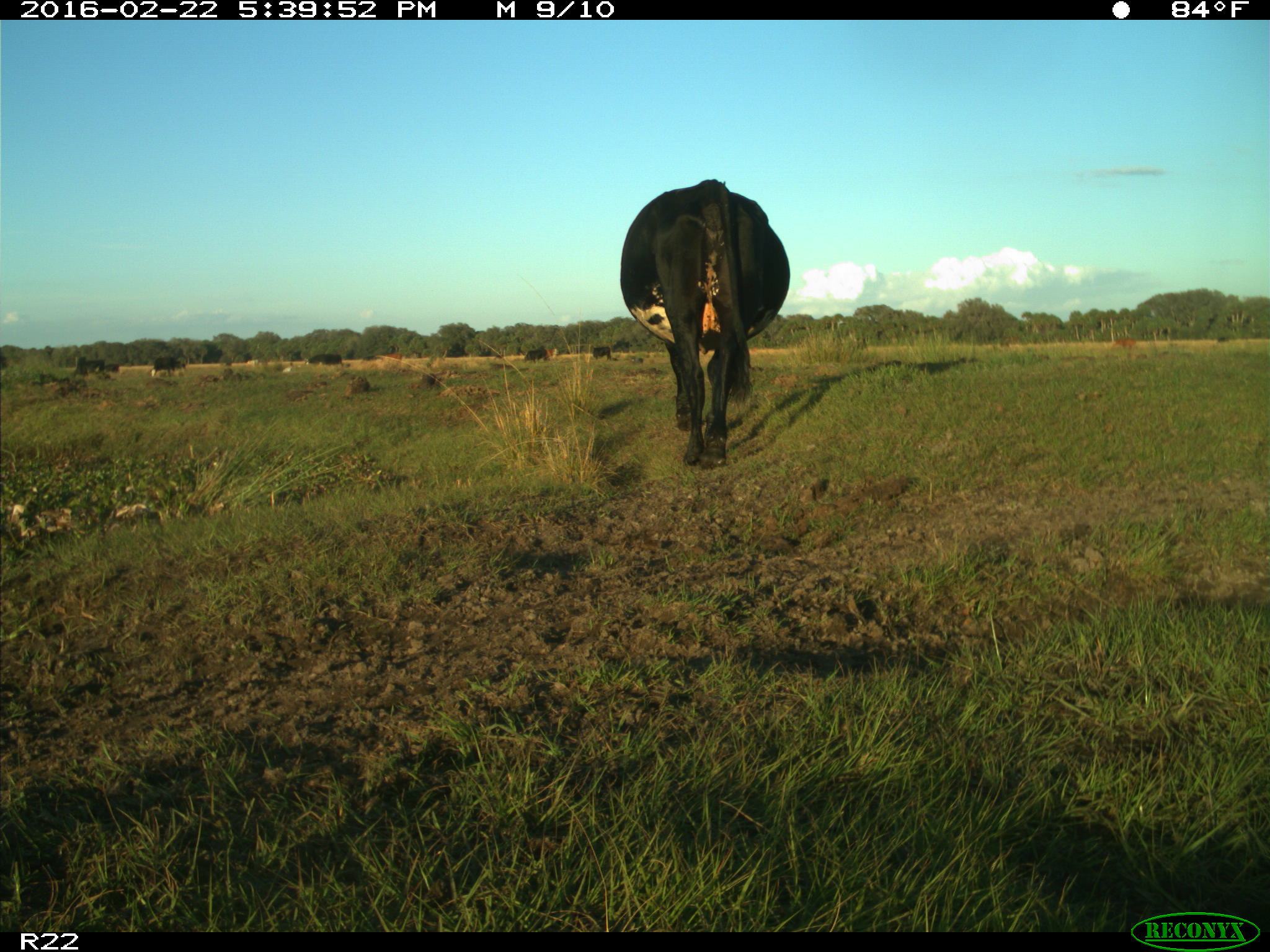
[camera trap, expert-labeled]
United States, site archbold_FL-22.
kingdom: Animalia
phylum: Chordata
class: Mammalia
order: Artiodactyla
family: Bovidae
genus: Bos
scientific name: Bos taurus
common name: domestic cow